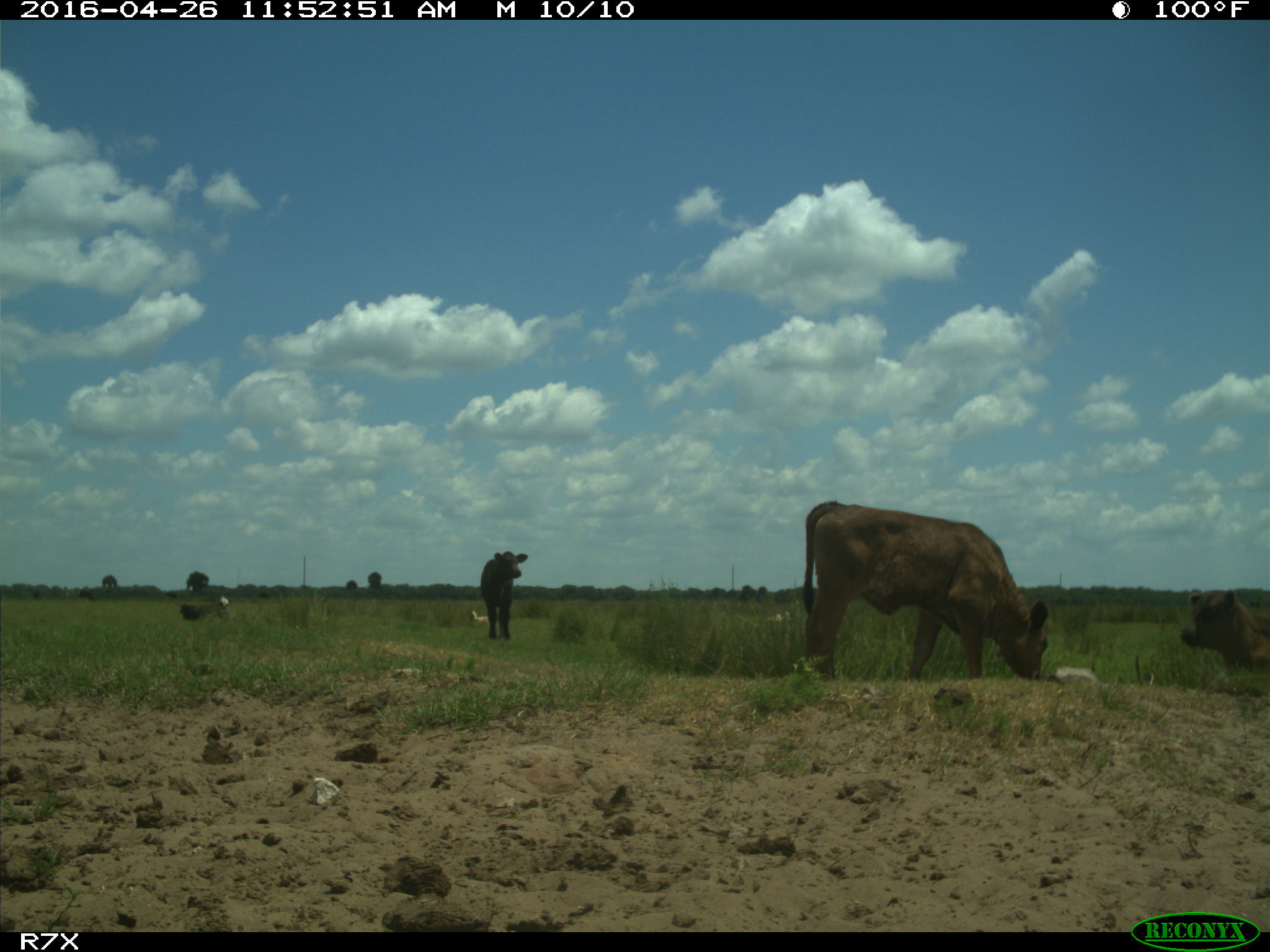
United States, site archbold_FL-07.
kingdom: Animalia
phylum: Chordata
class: Mammalia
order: Artiodactyla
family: Bovidae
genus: Bos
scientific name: Bos taurus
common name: domestic cow